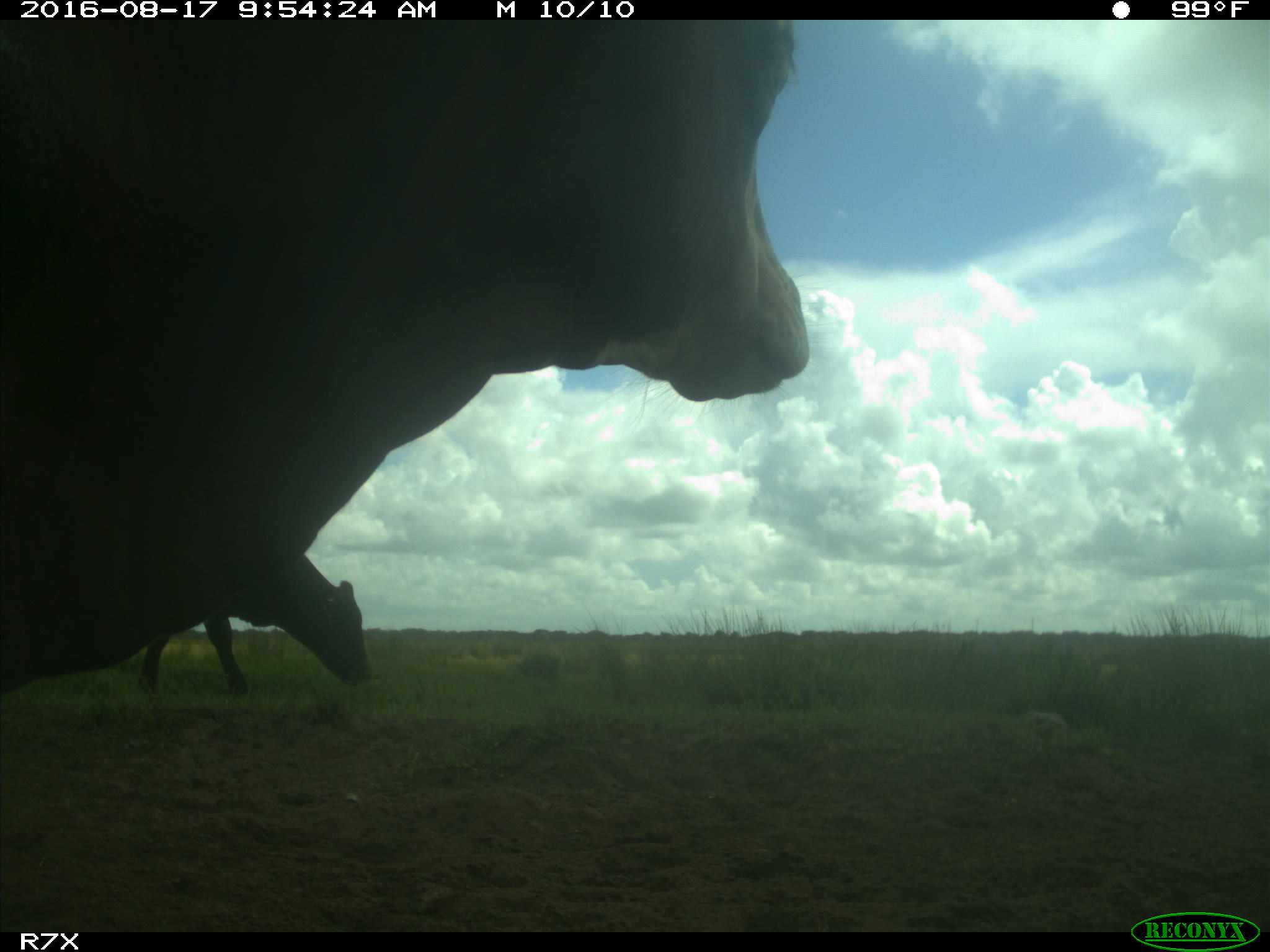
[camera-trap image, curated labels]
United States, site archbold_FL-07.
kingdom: Animalia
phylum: Chordata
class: Mammalia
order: Artiodactyla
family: Bovidae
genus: Bos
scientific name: Bos taurus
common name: domestic cow